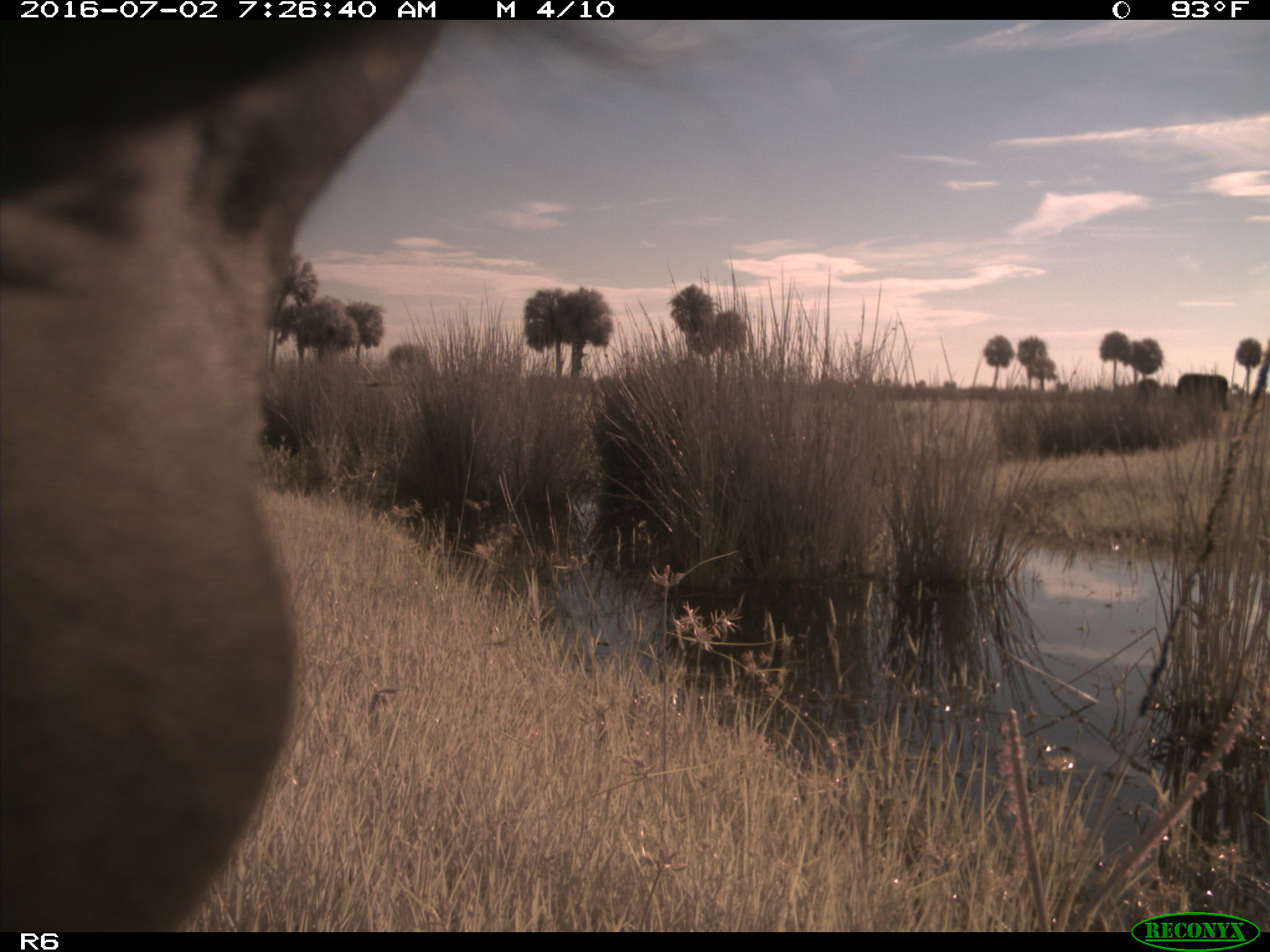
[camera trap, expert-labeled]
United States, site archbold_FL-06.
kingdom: Animalia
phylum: Chordata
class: Mammalia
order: Artiodactyla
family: Bovidae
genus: Bos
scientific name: Bos taurus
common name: domestic cow